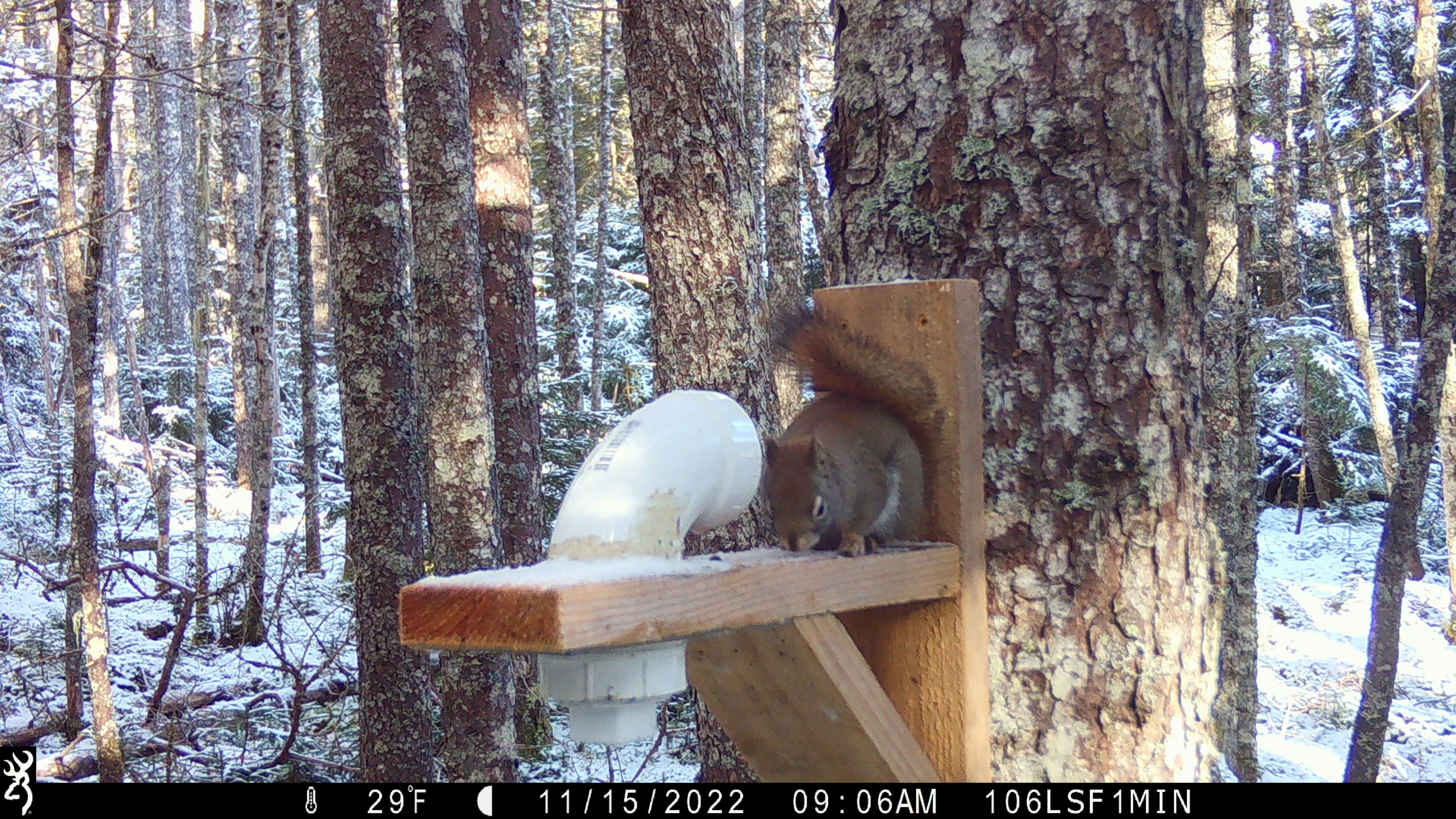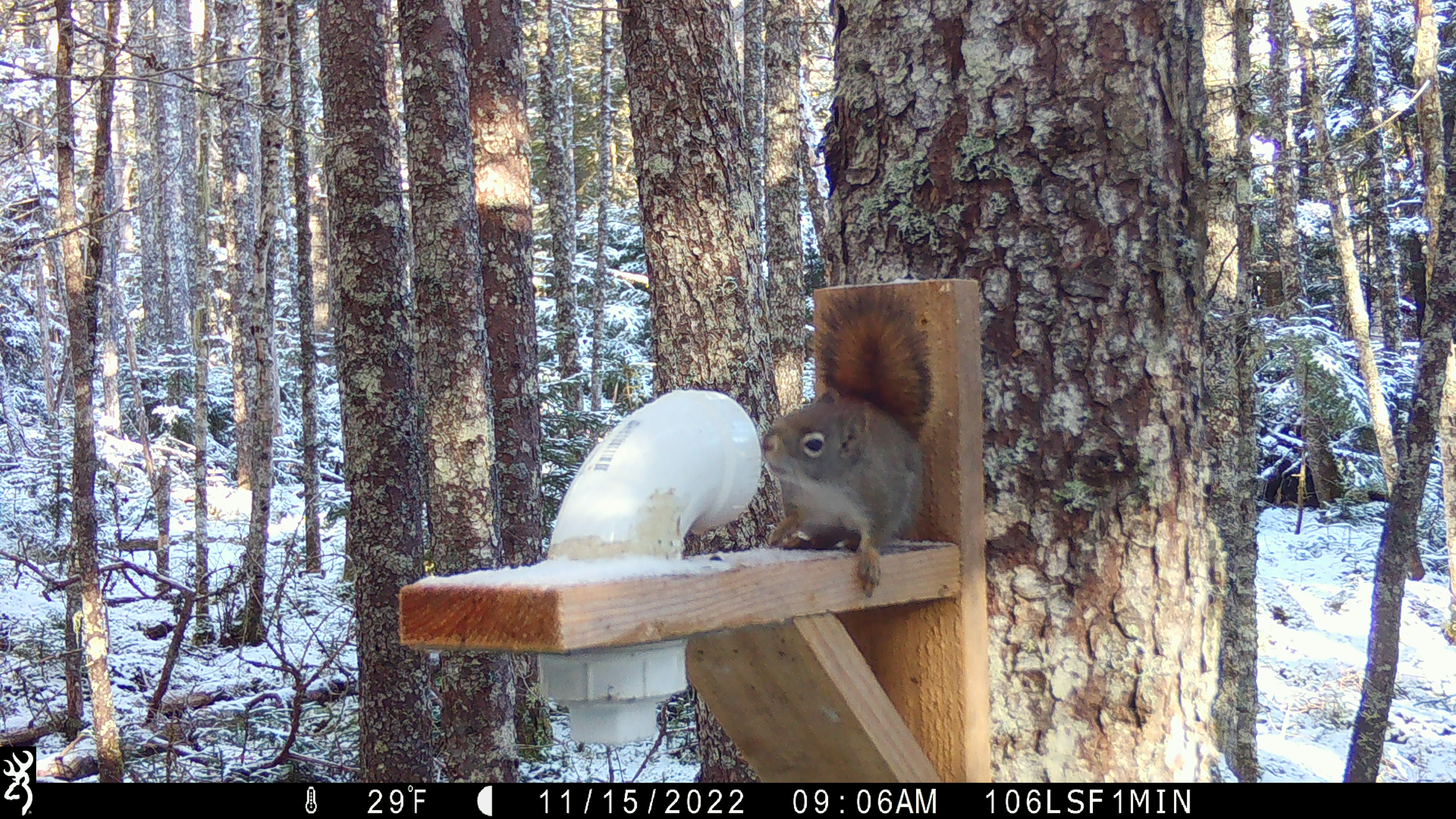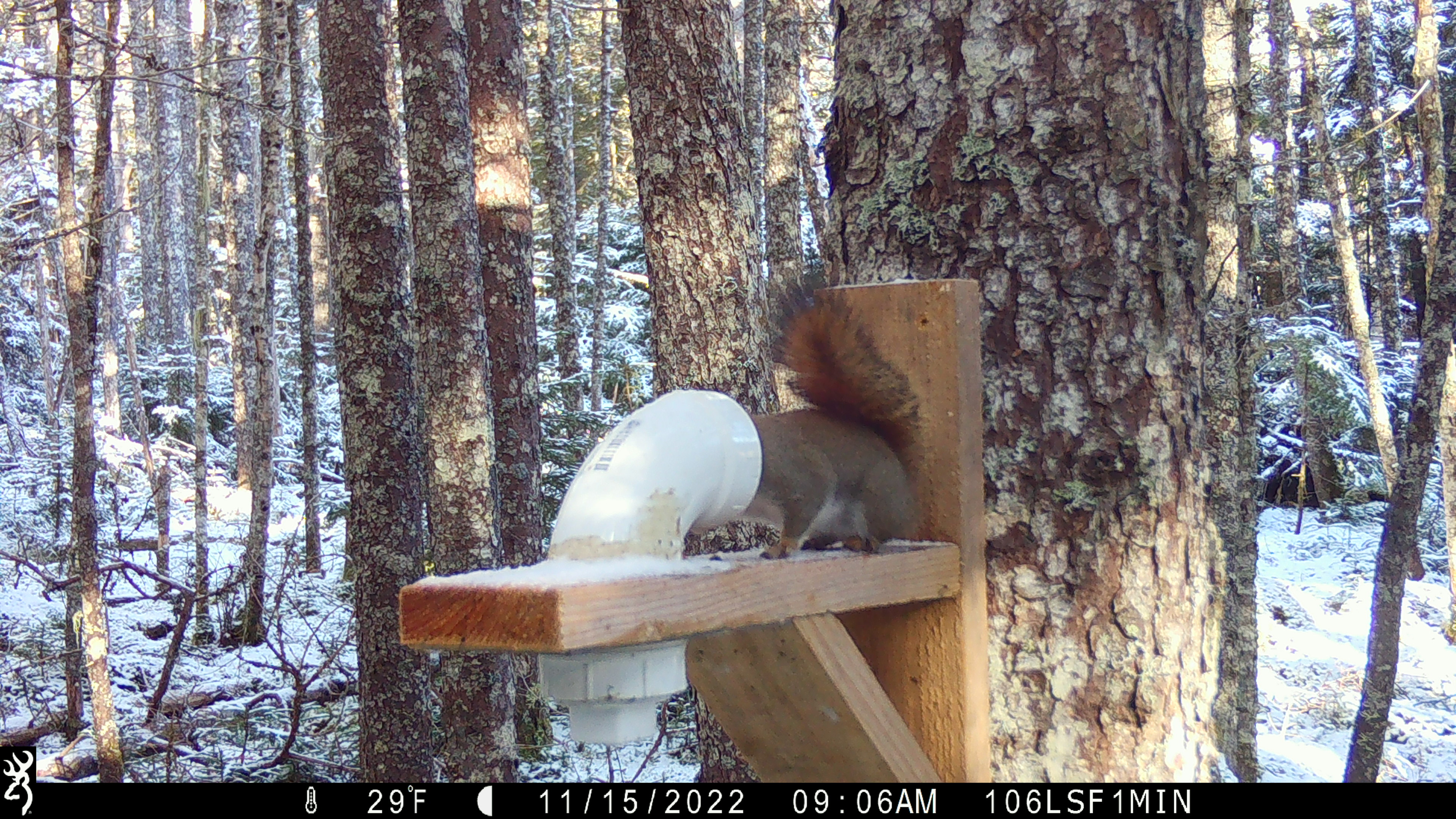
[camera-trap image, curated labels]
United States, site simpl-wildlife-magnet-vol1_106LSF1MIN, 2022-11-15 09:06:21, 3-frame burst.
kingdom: Animalia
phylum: Chordata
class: Mammalia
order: Rodentia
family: Sciuridae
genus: Tamiasciurus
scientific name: Tamiasciurus hudsonicus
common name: red squirrel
Red squirrel (Tamiasciurus hudsonicus).